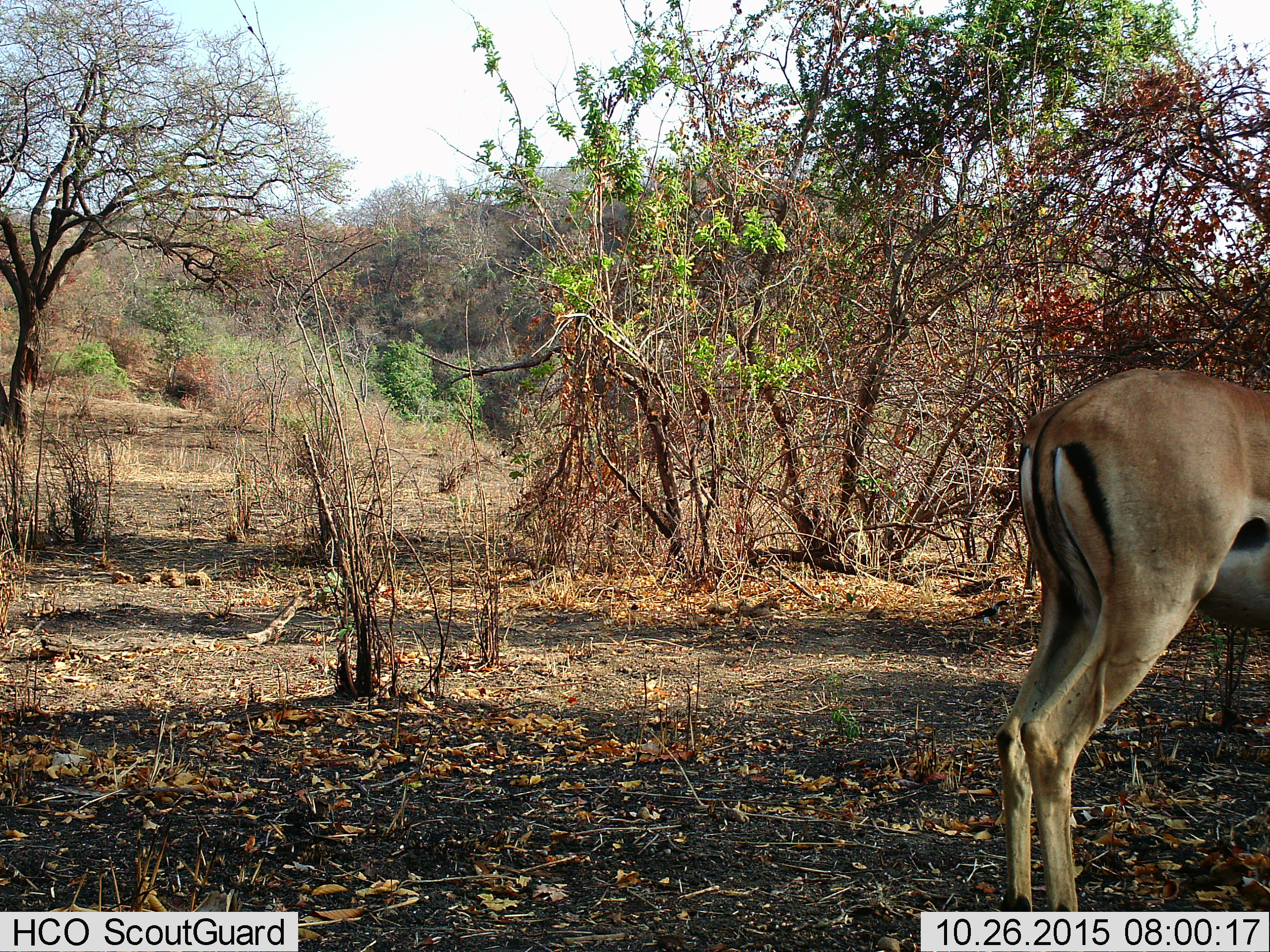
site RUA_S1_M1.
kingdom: Animalia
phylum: Chordata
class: Mammalia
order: Artiodactyla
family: Bovidae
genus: Aepyceros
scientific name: Aepyceros melampus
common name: impala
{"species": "impala (Aepyceros melampus)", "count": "1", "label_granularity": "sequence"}